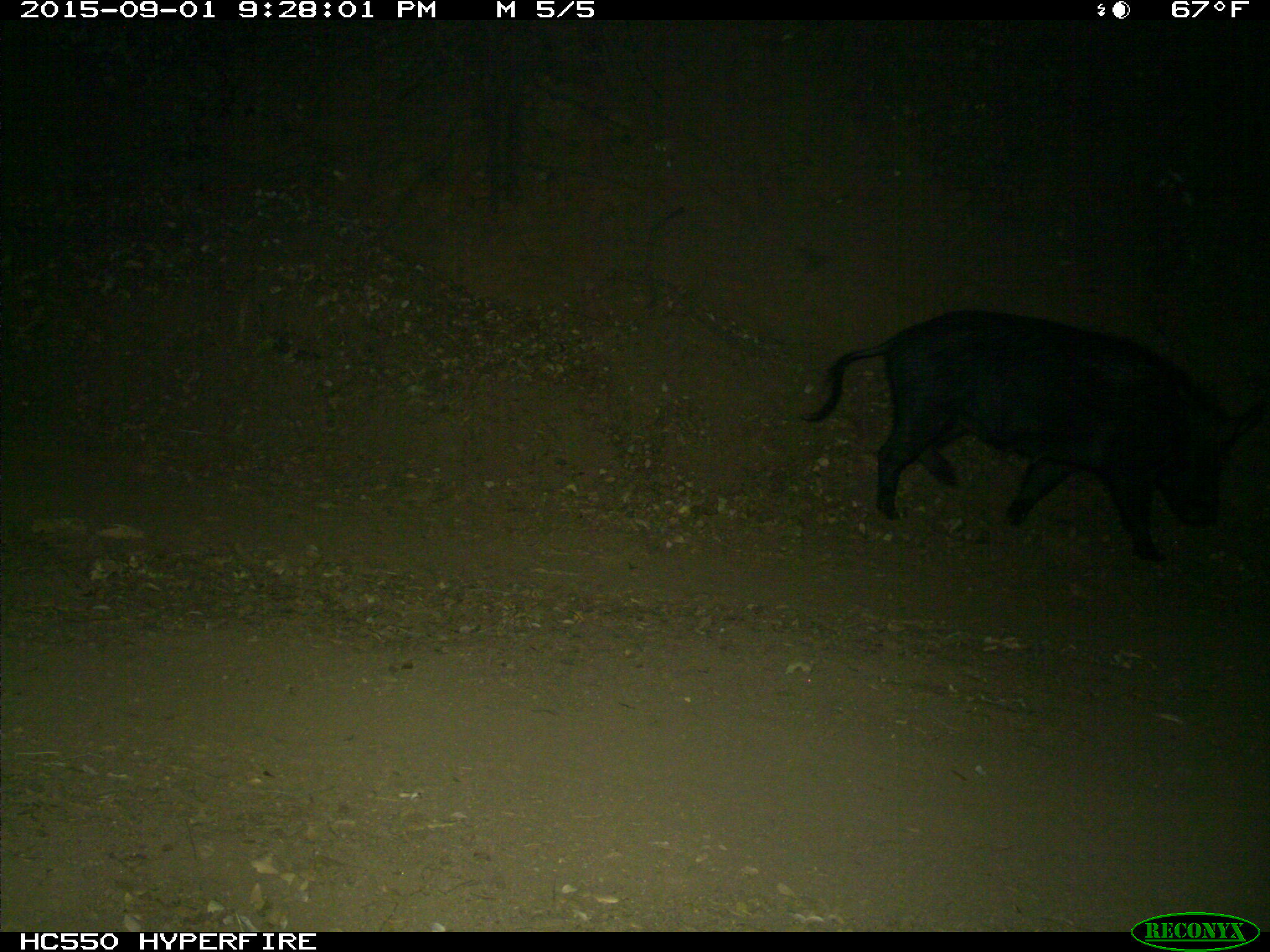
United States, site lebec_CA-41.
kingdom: Animalia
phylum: Chordata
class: Mammalia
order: Artiodactyla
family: Suidae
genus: Sus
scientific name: Sus scrofa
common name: wild boar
Sus scrofa (wild boar).